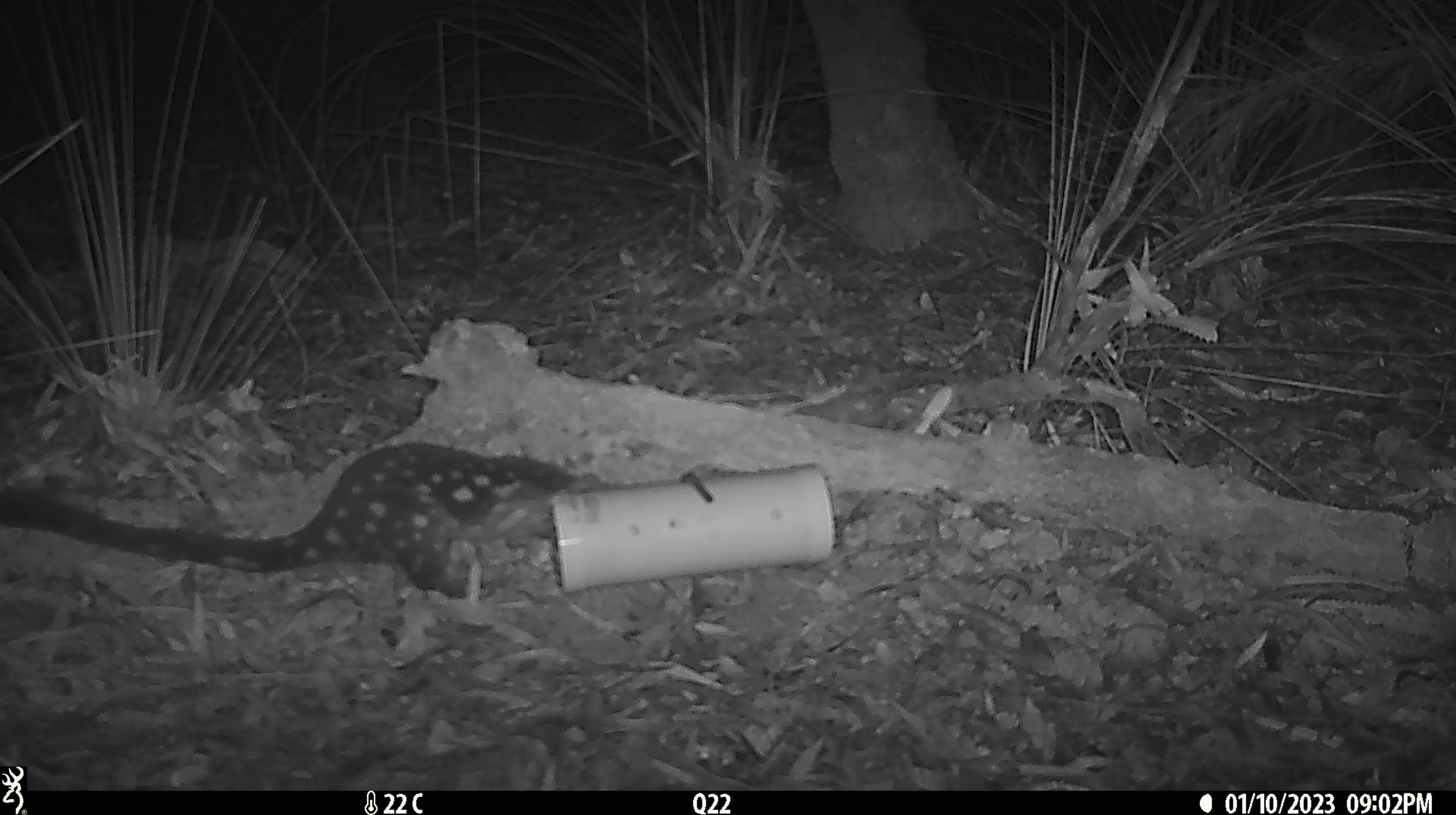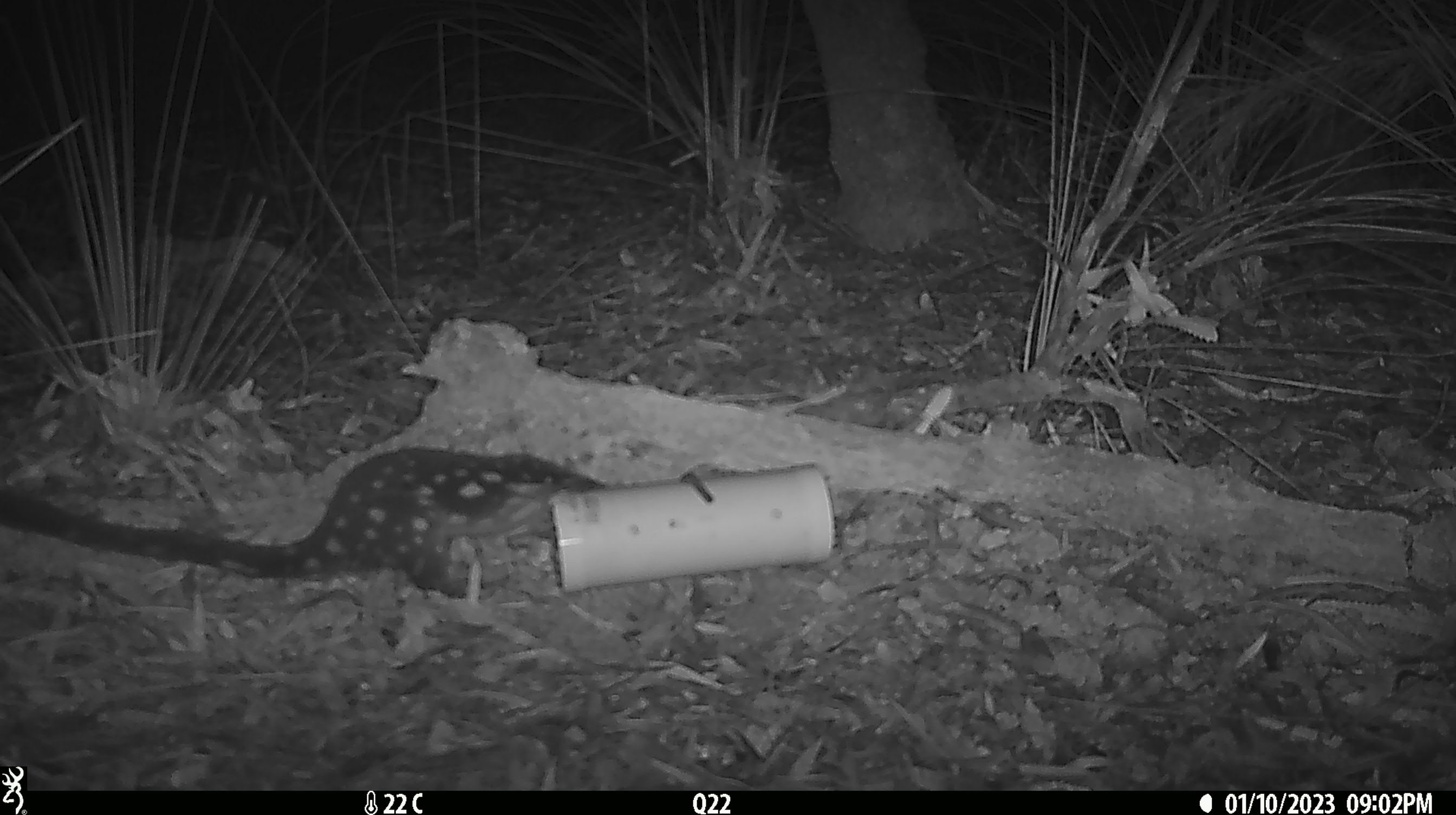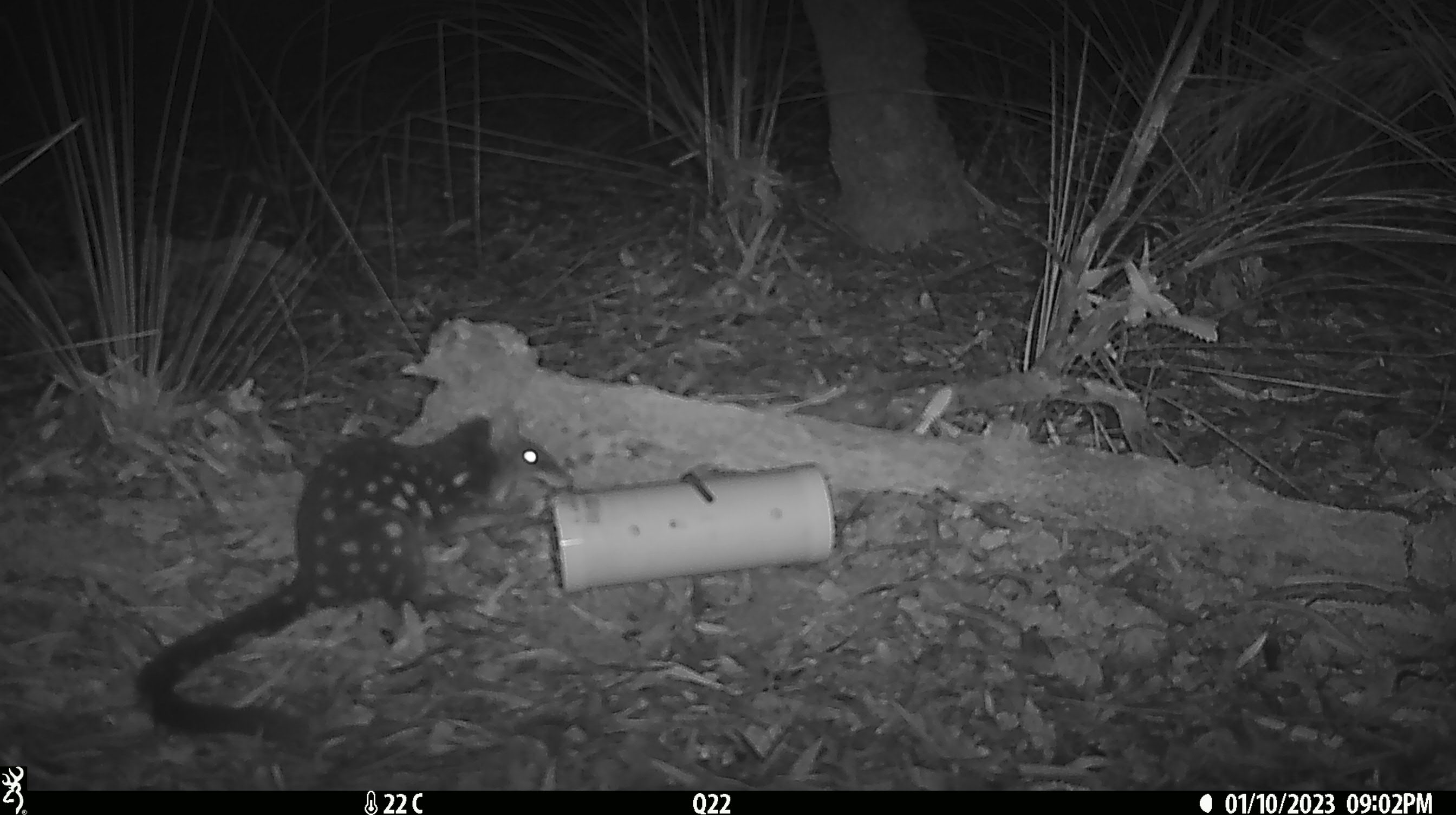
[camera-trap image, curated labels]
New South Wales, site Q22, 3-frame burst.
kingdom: Animalia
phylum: Chordata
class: Mammalia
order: Dasyuromorphia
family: Dasyuridae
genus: Dasyurus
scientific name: Dasyurus maculatus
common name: spotted-tailed quoll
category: quoll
Quoll (spotted-tailed quoll) (Dasyurus maculatus).